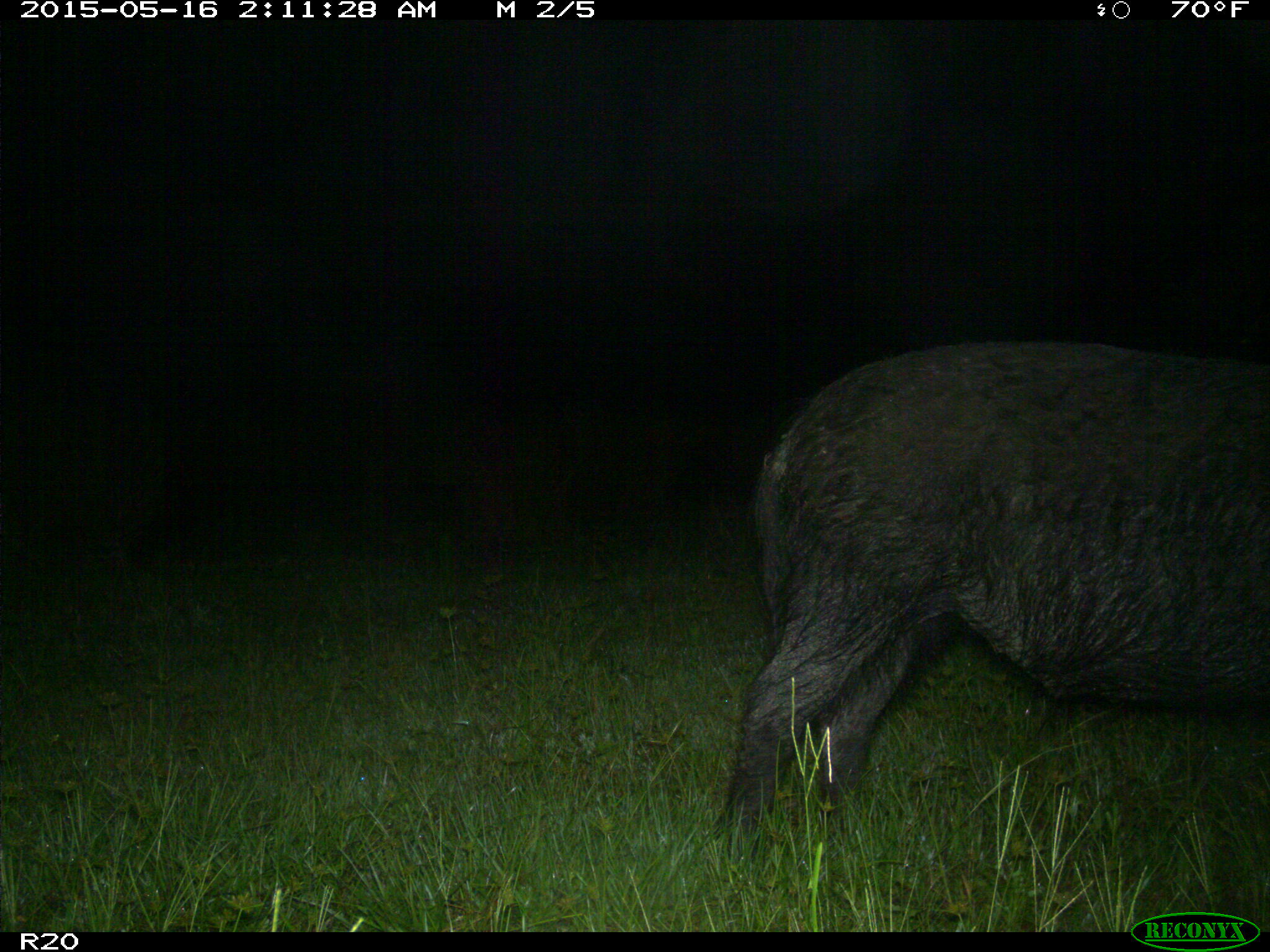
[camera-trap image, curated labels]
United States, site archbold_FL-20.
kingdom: Animalia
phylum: Chordata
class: Mammalia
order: Artiodactyla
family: Suidae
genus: Sus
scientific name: Sus scrofa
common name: wild boar